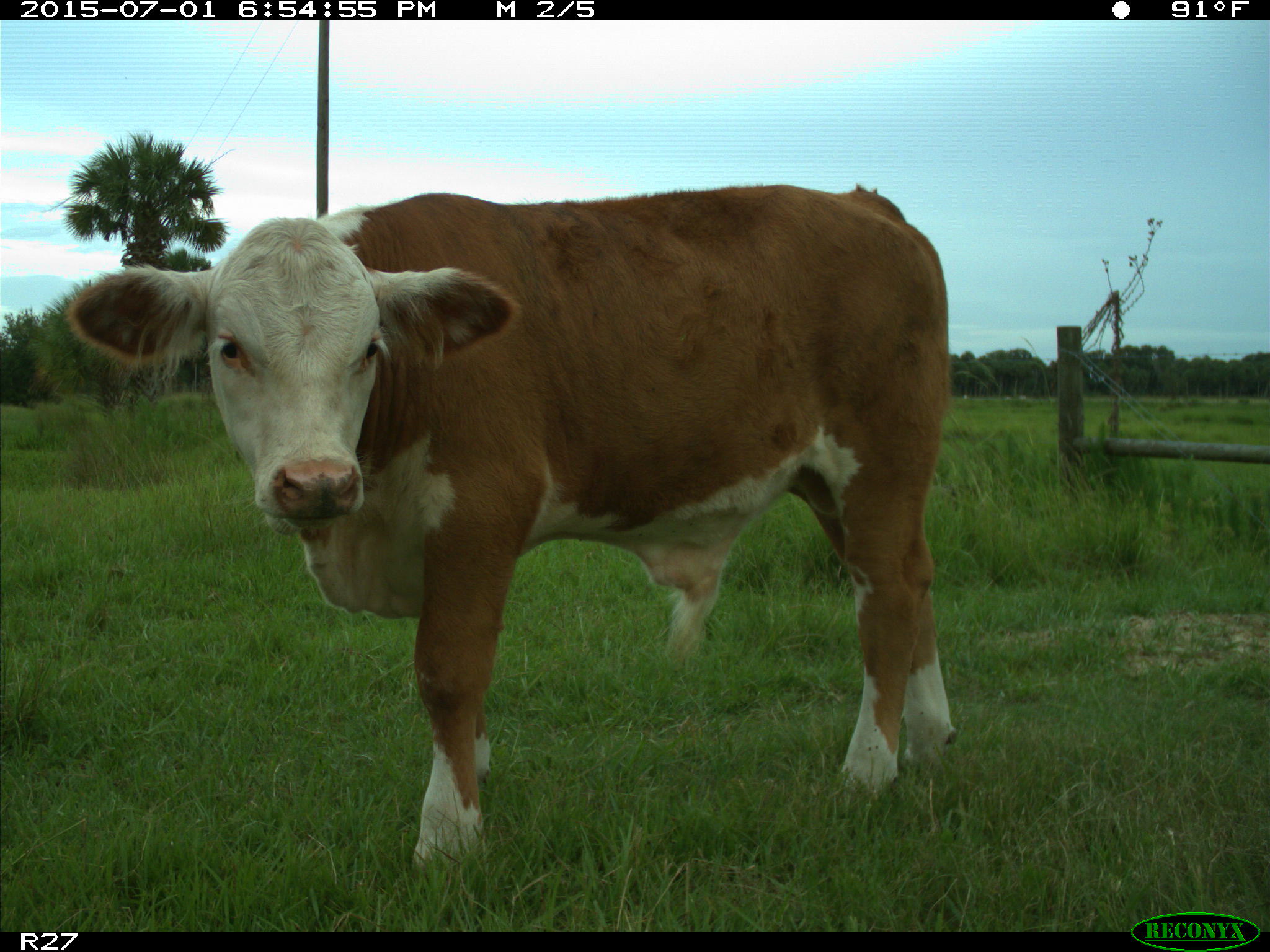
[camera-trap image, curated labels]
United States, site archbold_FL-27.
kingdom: Animalia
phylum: Chordata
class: Mammalia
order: Artiodactyla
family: Bovidae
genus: Bos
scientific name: Bos taurus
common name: domestic cow